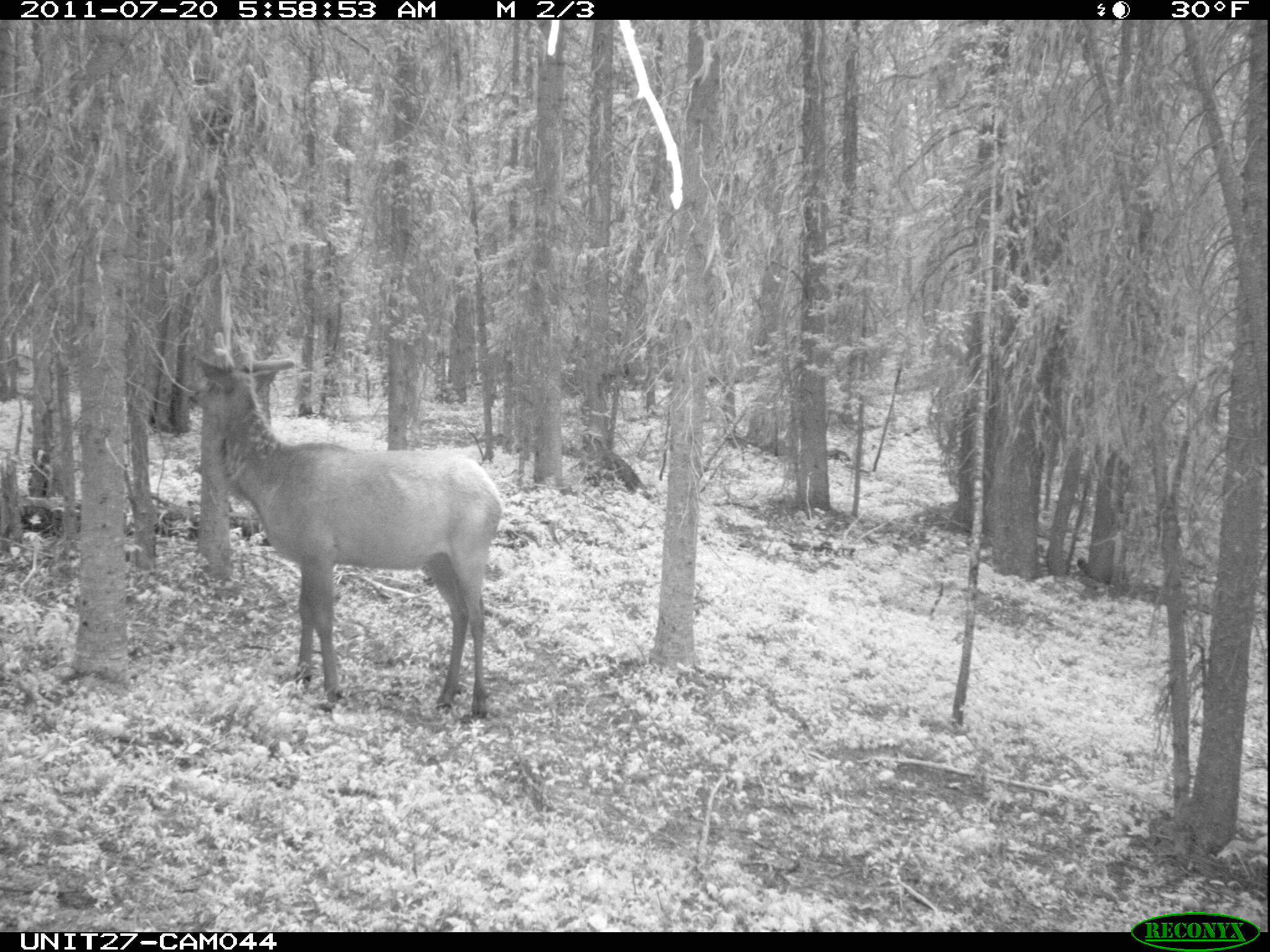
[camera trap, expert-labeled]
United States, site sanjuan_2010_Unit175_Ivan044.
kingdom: Animalia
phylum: Chordata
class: Mammalia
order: Artiodactyla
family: Cervidae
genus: Cervus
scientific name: Cervus elaphus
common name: red deer